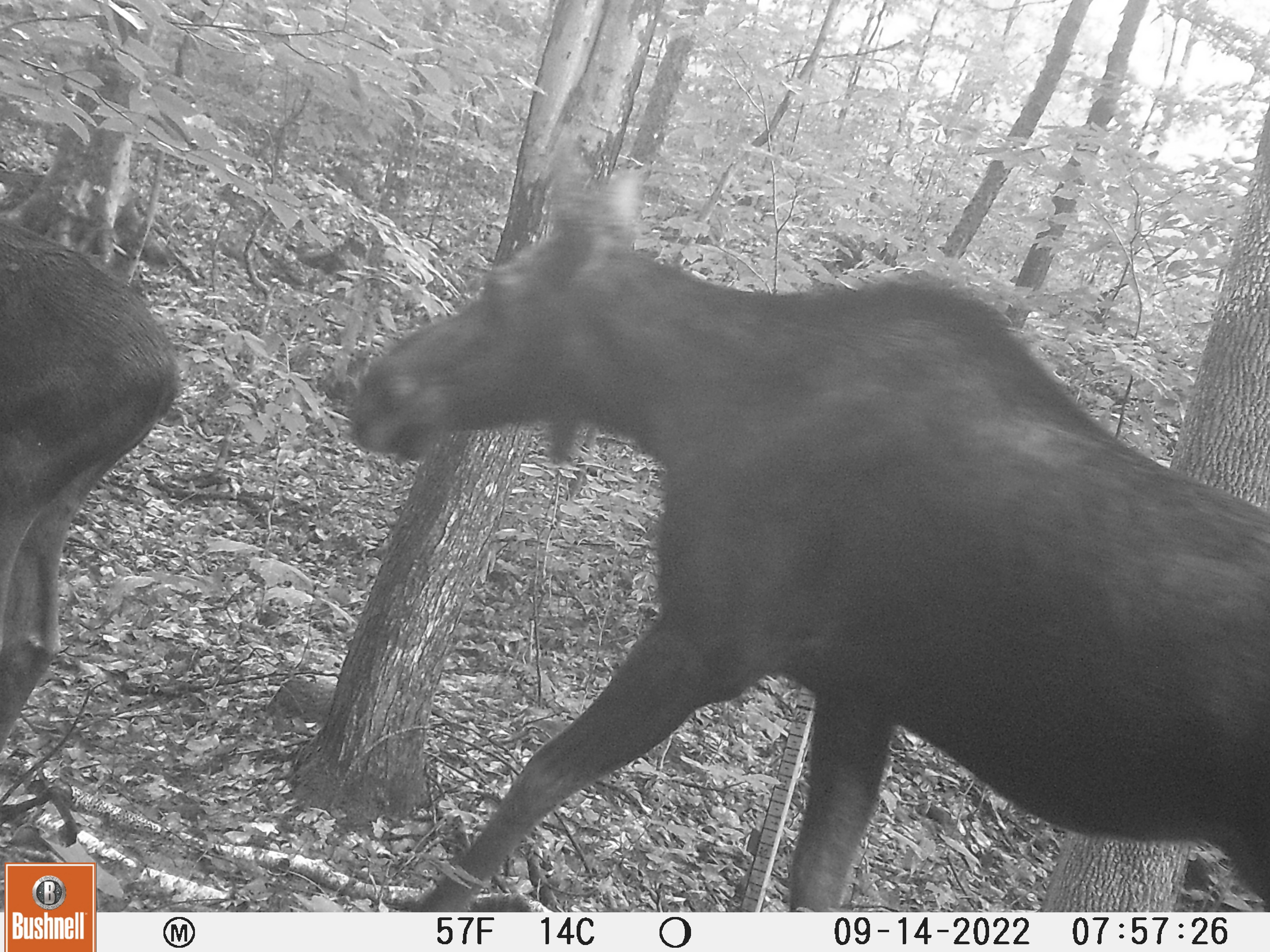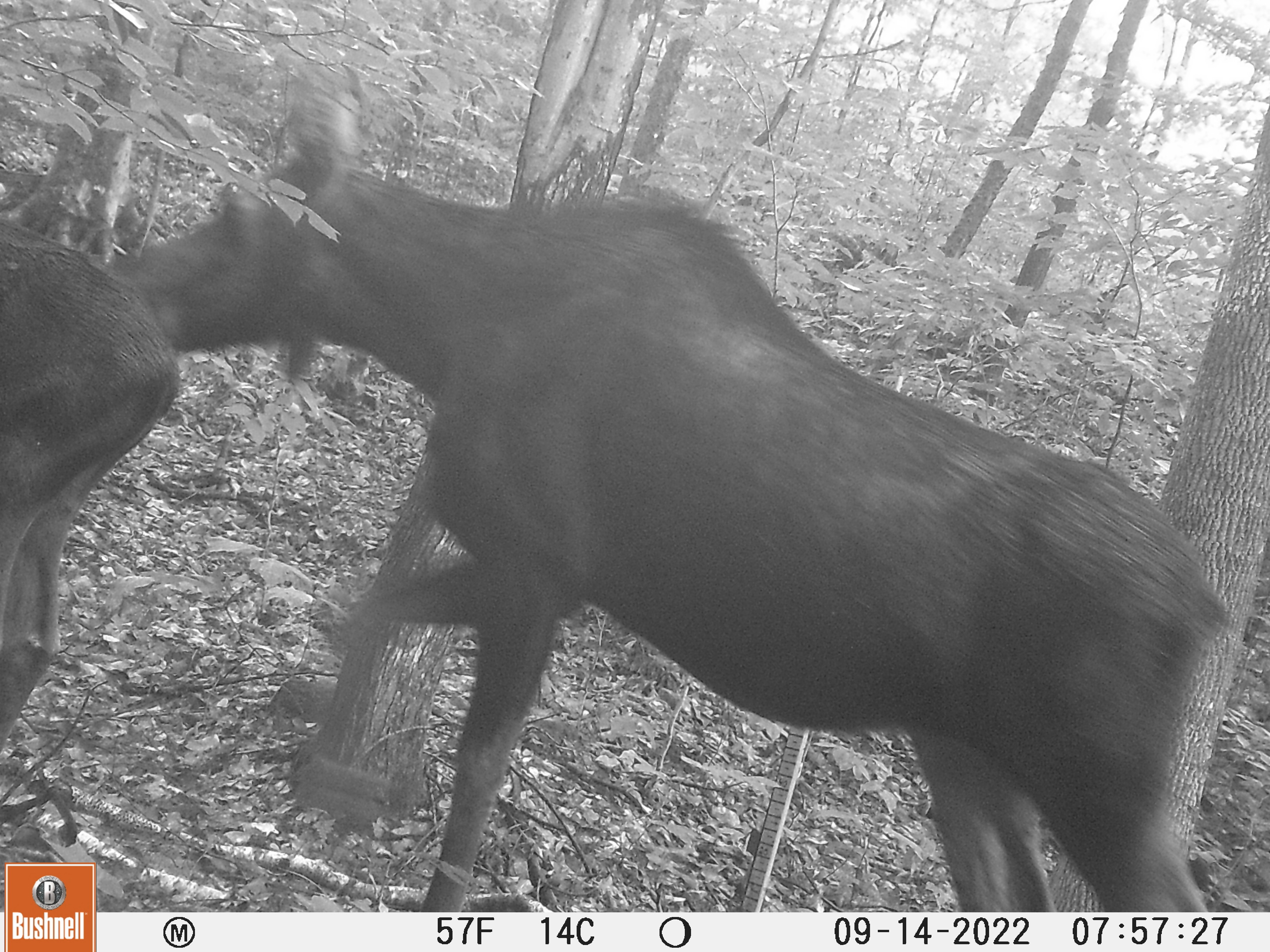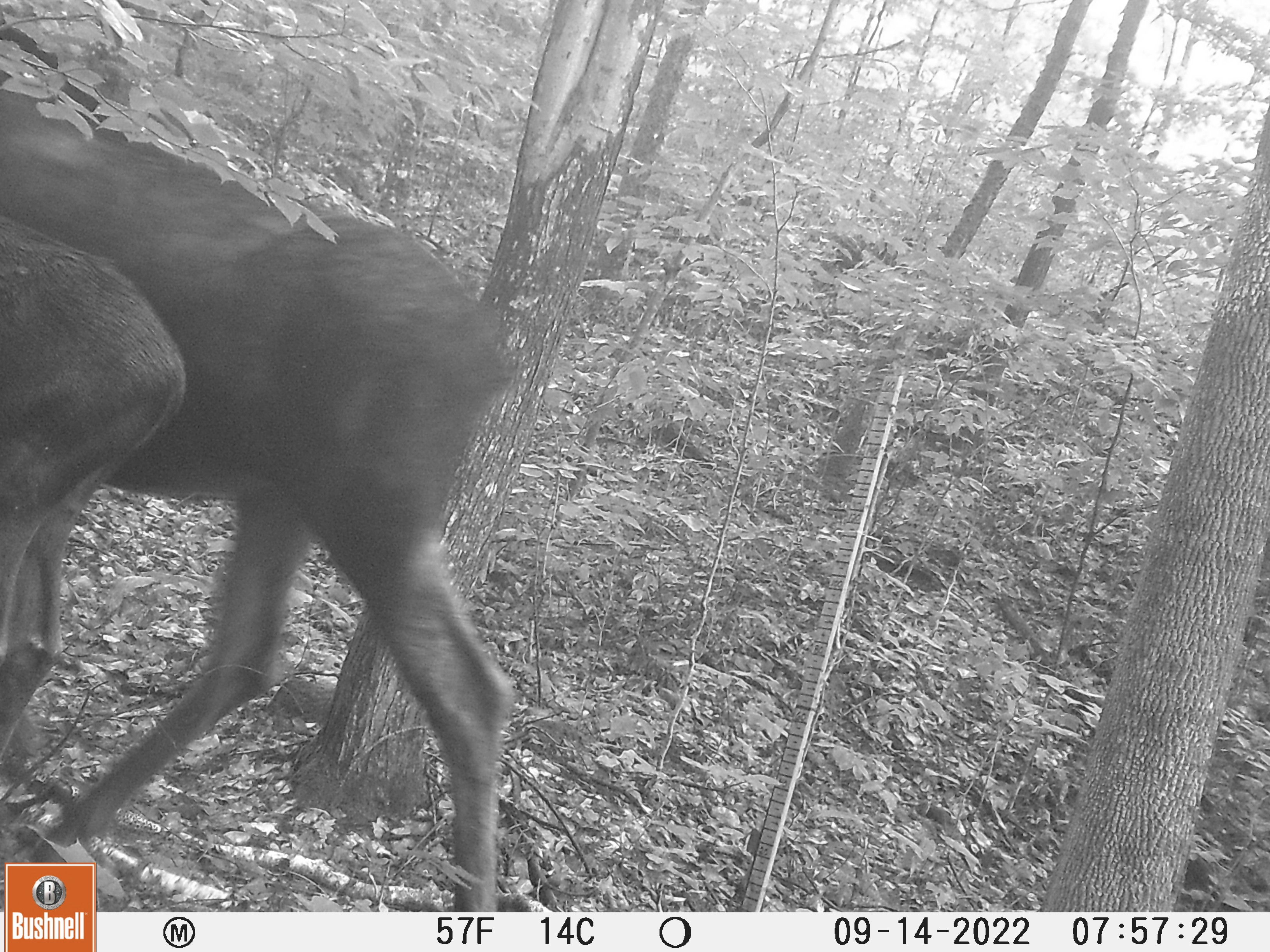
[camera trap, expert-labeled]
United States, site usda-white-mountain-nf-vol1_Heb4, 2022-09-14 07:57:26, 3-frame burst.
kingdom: Animalia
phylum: Chordata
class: Mammalia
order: Artiodactyla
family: Cervidae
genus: Alces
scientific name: Alces alces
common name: moose